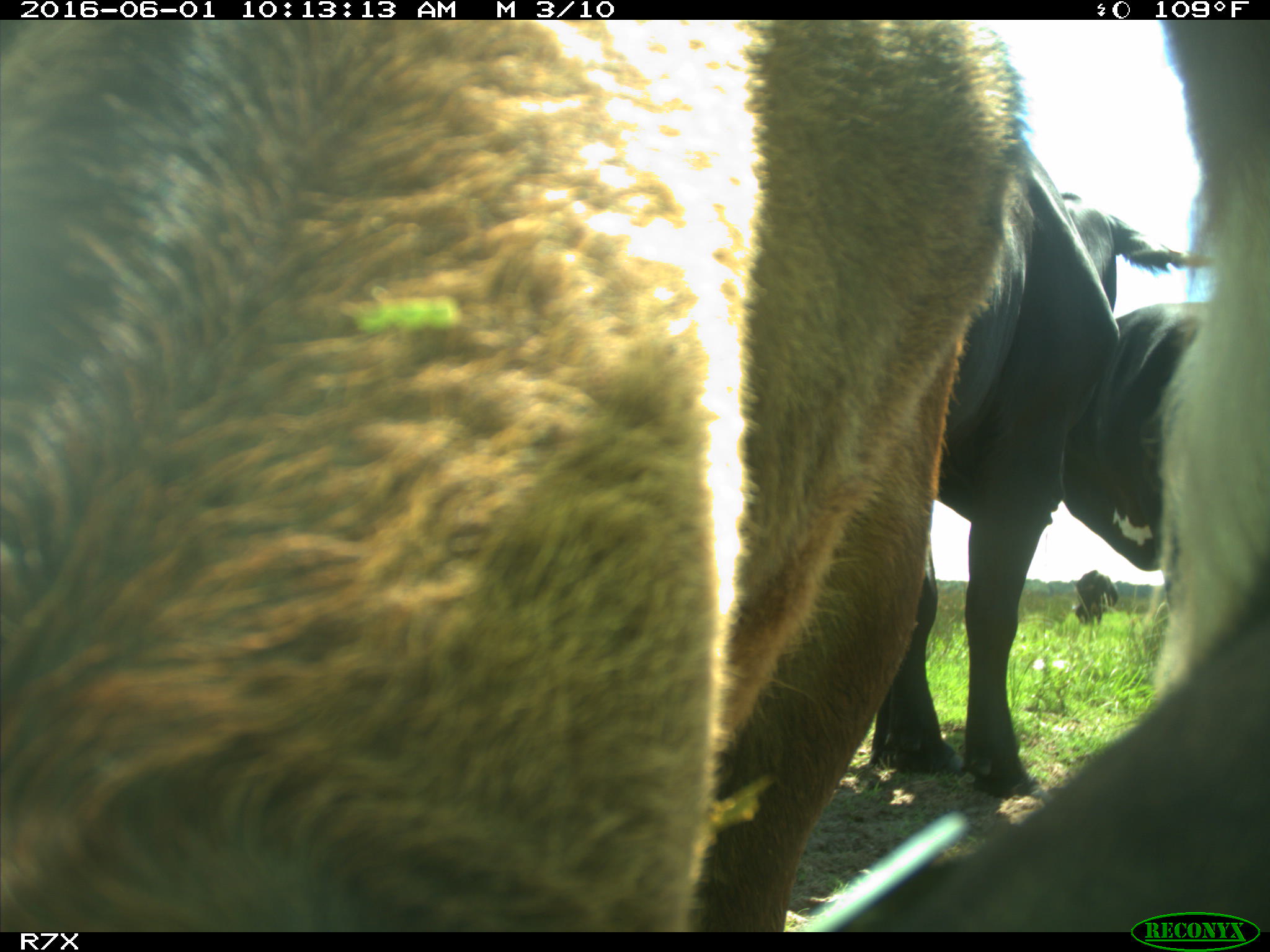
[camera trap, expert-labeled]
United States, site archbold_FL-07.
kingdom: Animalia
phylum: Chordata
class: Mammalia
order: Artiodactyla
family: Bovidae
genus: Bos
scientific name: Bos taurus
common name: domestic cow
Bos taurus (domestic cow).